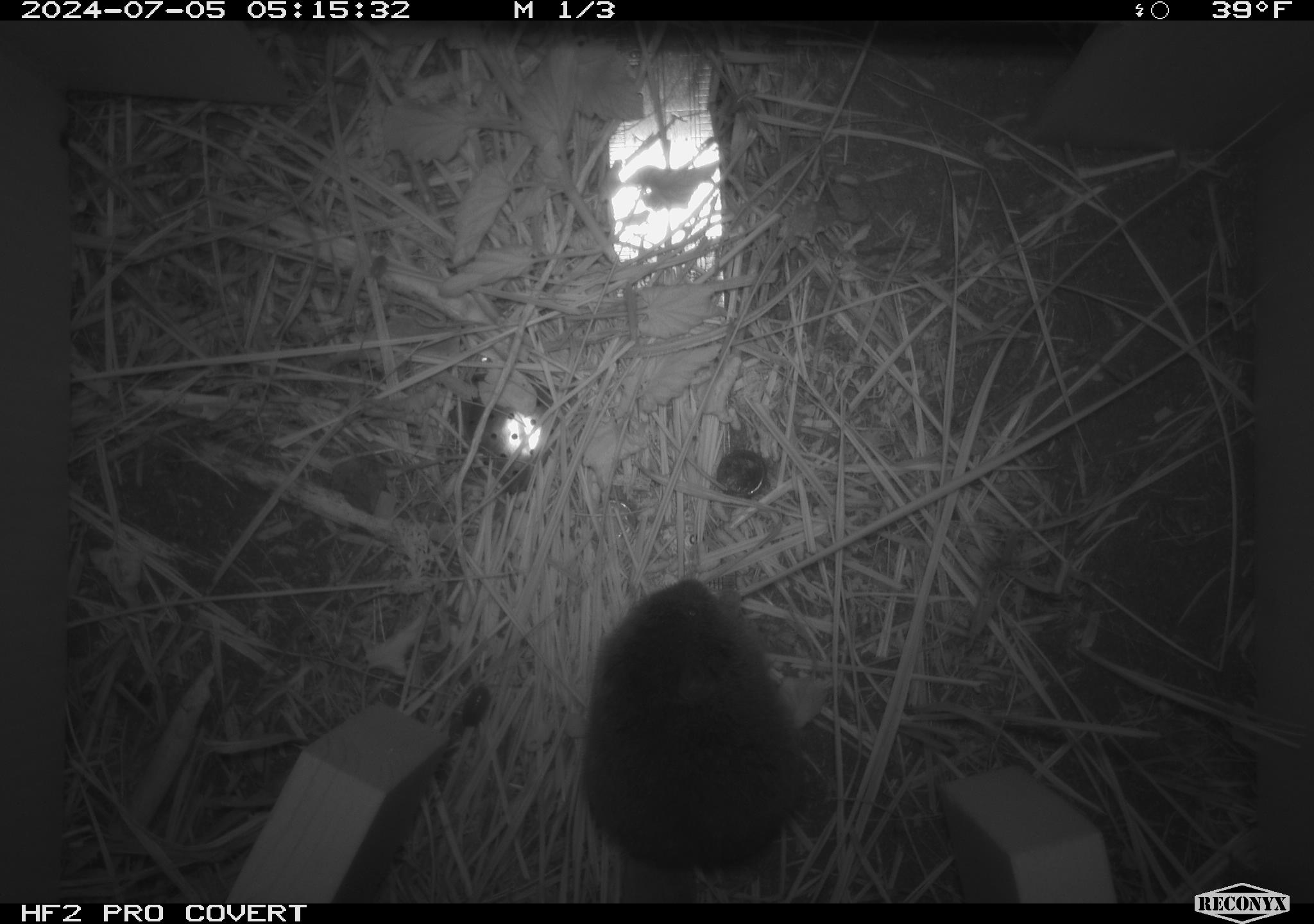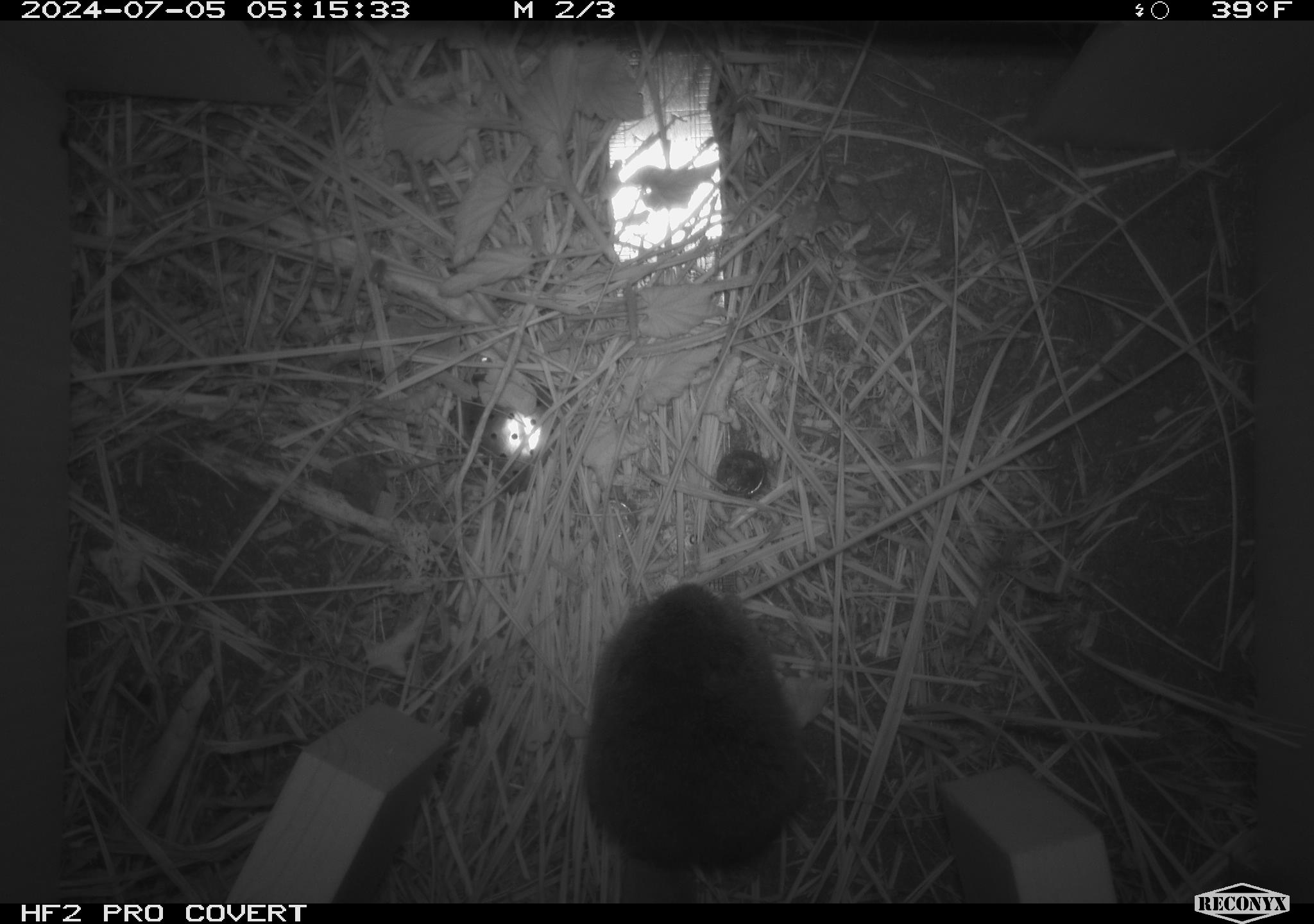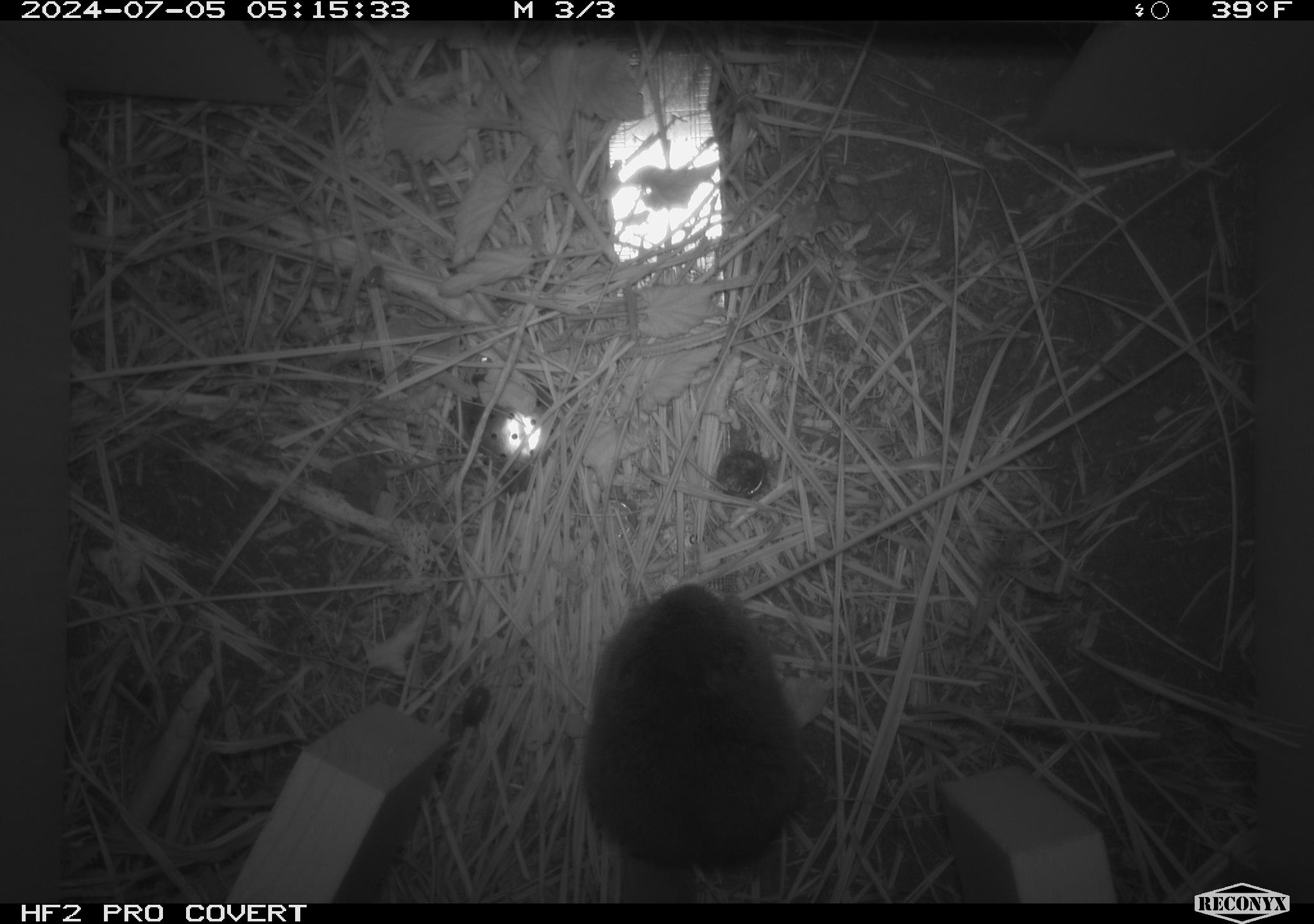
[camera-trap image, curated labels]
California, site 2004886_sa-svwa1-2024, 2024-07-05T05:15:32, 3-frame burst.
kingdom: Animalia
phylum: Chordata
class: Mammalia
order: Rodentia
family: Cricetidae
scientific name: Arvicolinae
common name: voles, lemmings, and muskrats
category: arvicolinae subfamily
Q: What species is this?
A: Arvicolinae subfamily (voles, lemmings, and muskrats) (Arvicolinae).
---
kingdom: Animalia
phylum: Arthropoda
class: Malacostraca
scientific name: Malacostraca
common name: amphipods, crabs, isopods, krill, lobsters and shrimps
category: malacostracan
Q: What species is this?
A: Malacostracan (amphipods, crabs, isopods, krill, lobsters and shrimps) (Malacostraca).